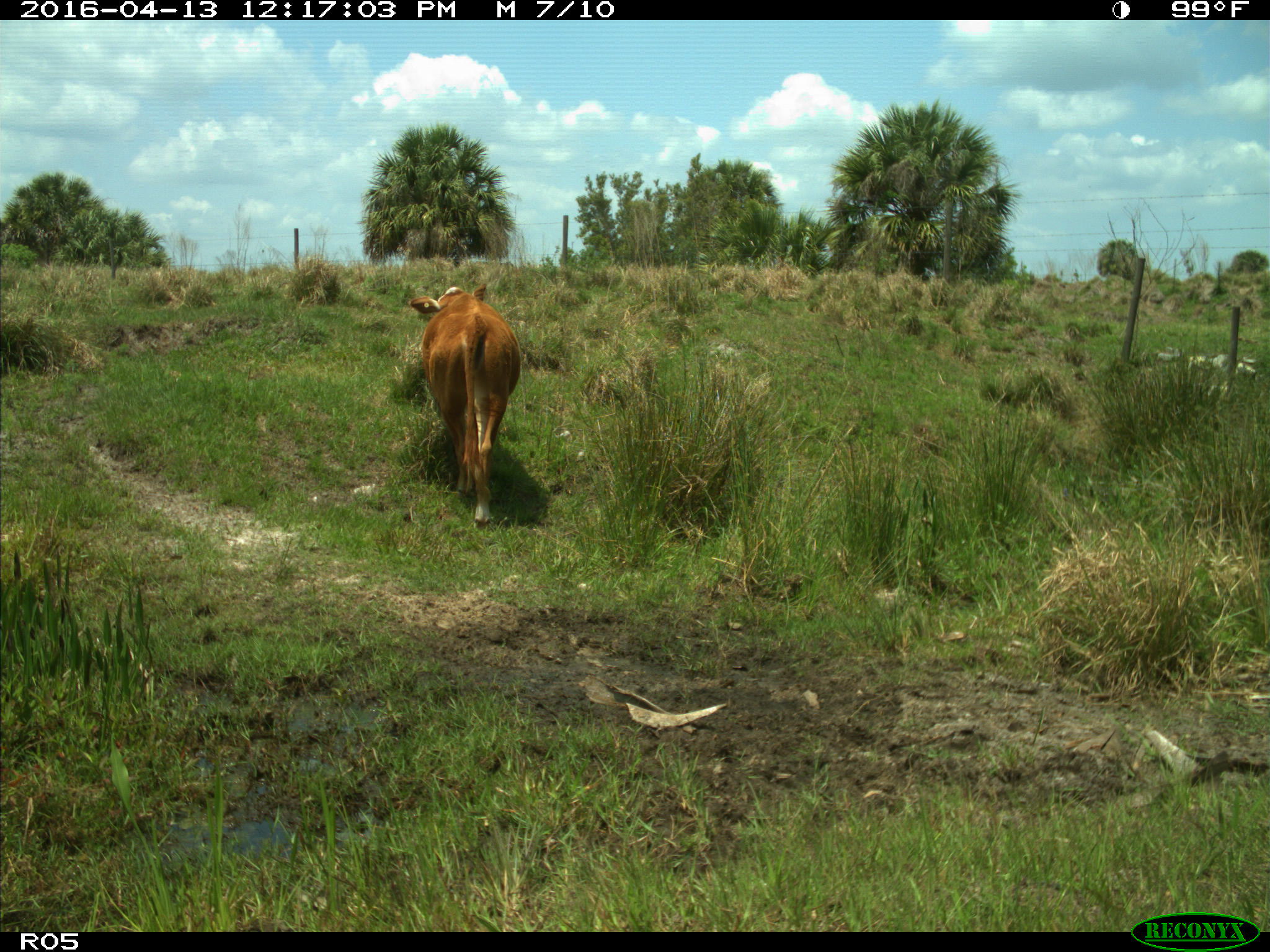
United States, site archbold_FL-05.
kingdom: Animalia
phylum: Chordata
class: Mammalia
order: Artiodactyla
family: Bovidae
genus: Bos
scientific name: Bos taurus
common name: domestic cow